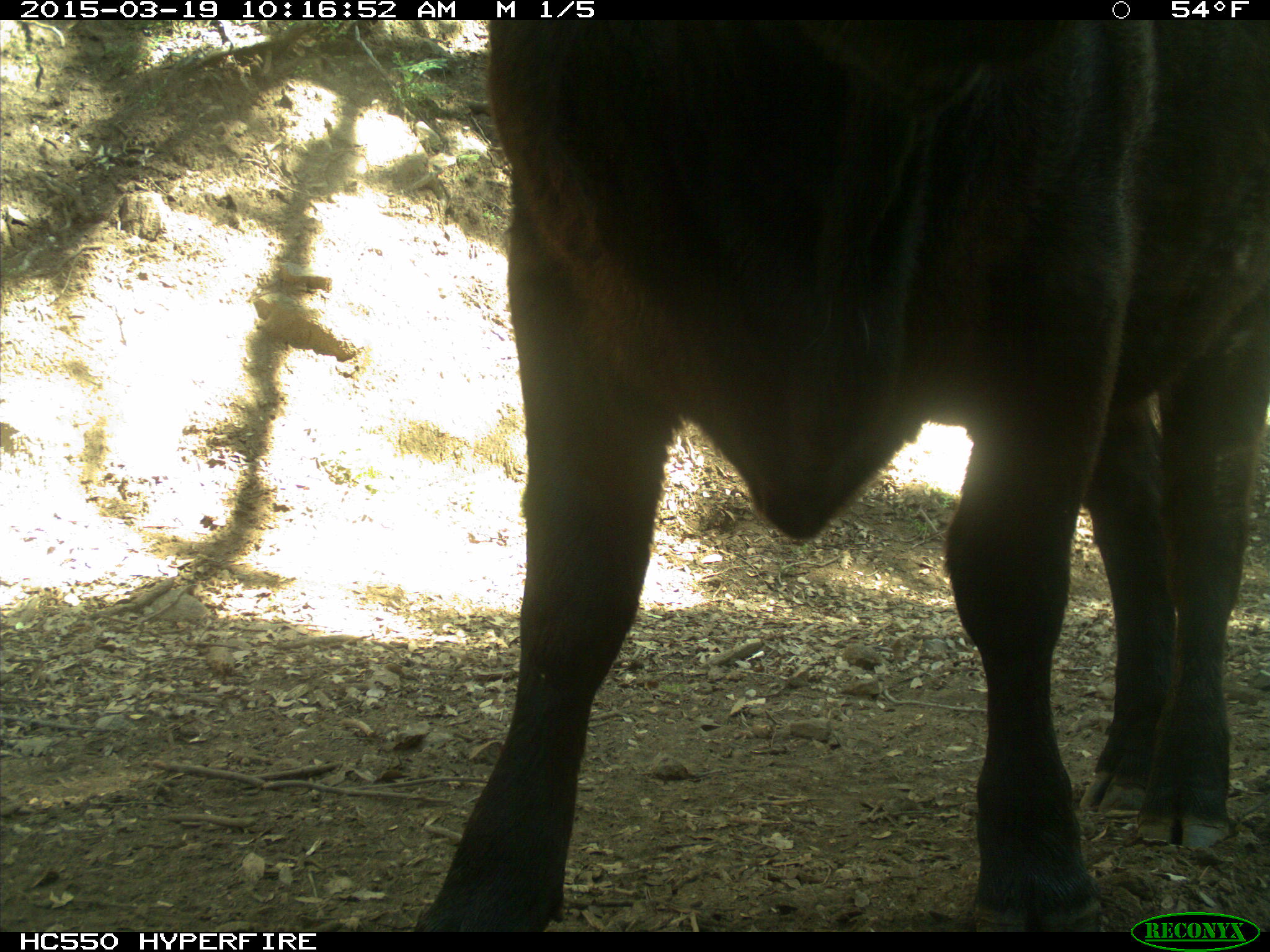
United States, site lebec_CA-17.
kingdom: Animalia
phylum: Chordata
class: Mammalia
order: Artiodactyla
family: Bovidae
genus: Bos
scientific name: Bos taurus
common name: domestic cow